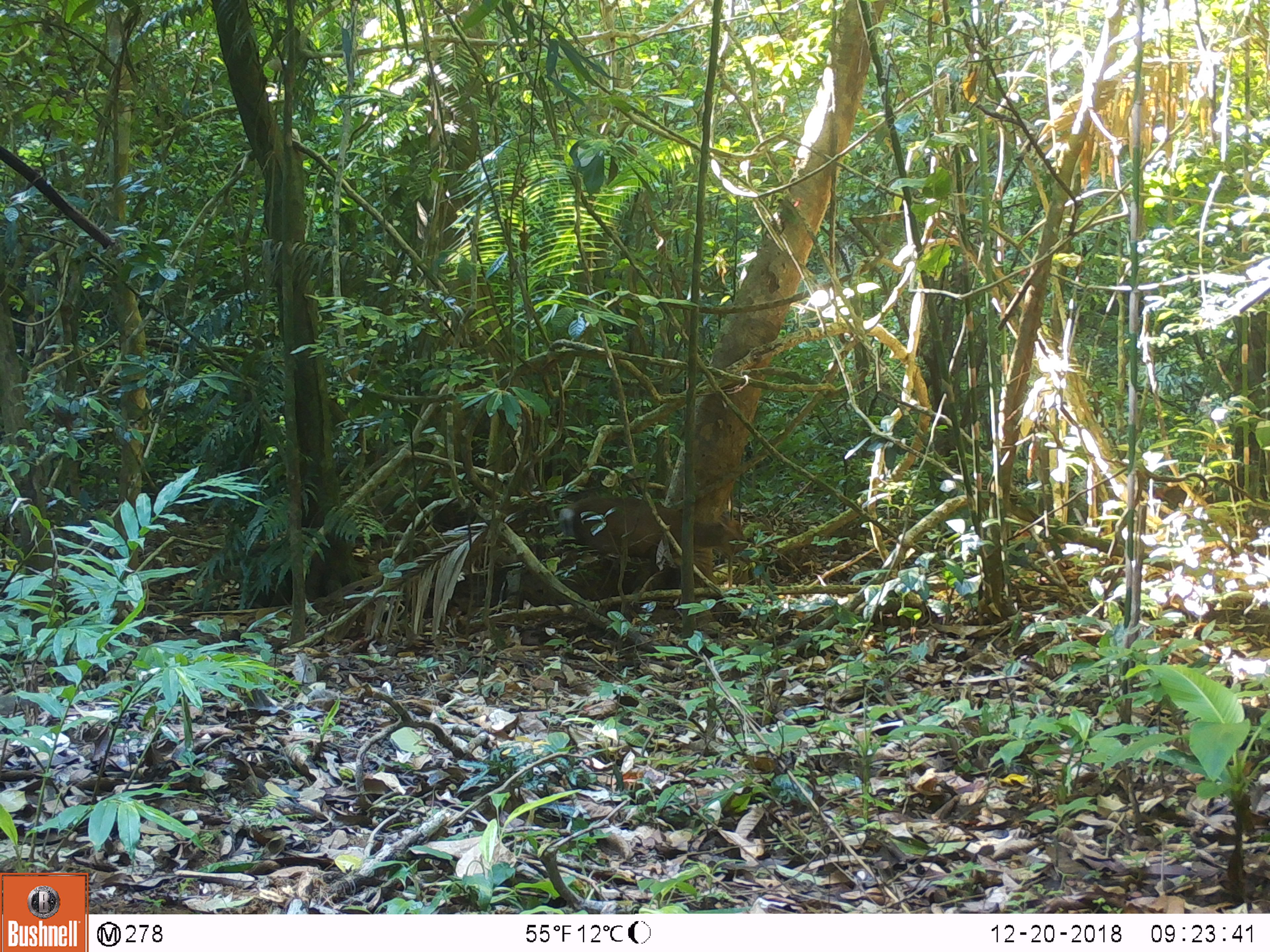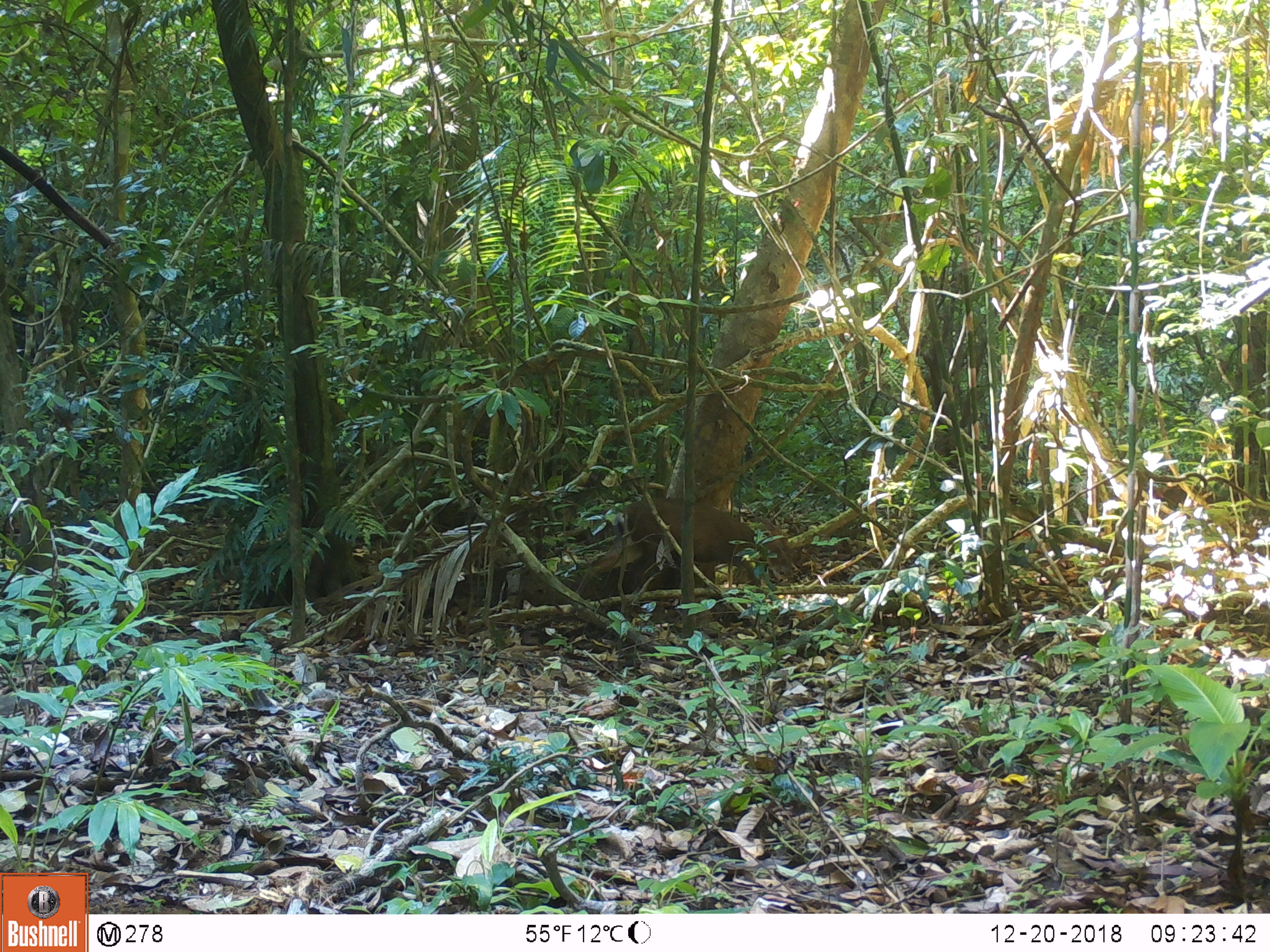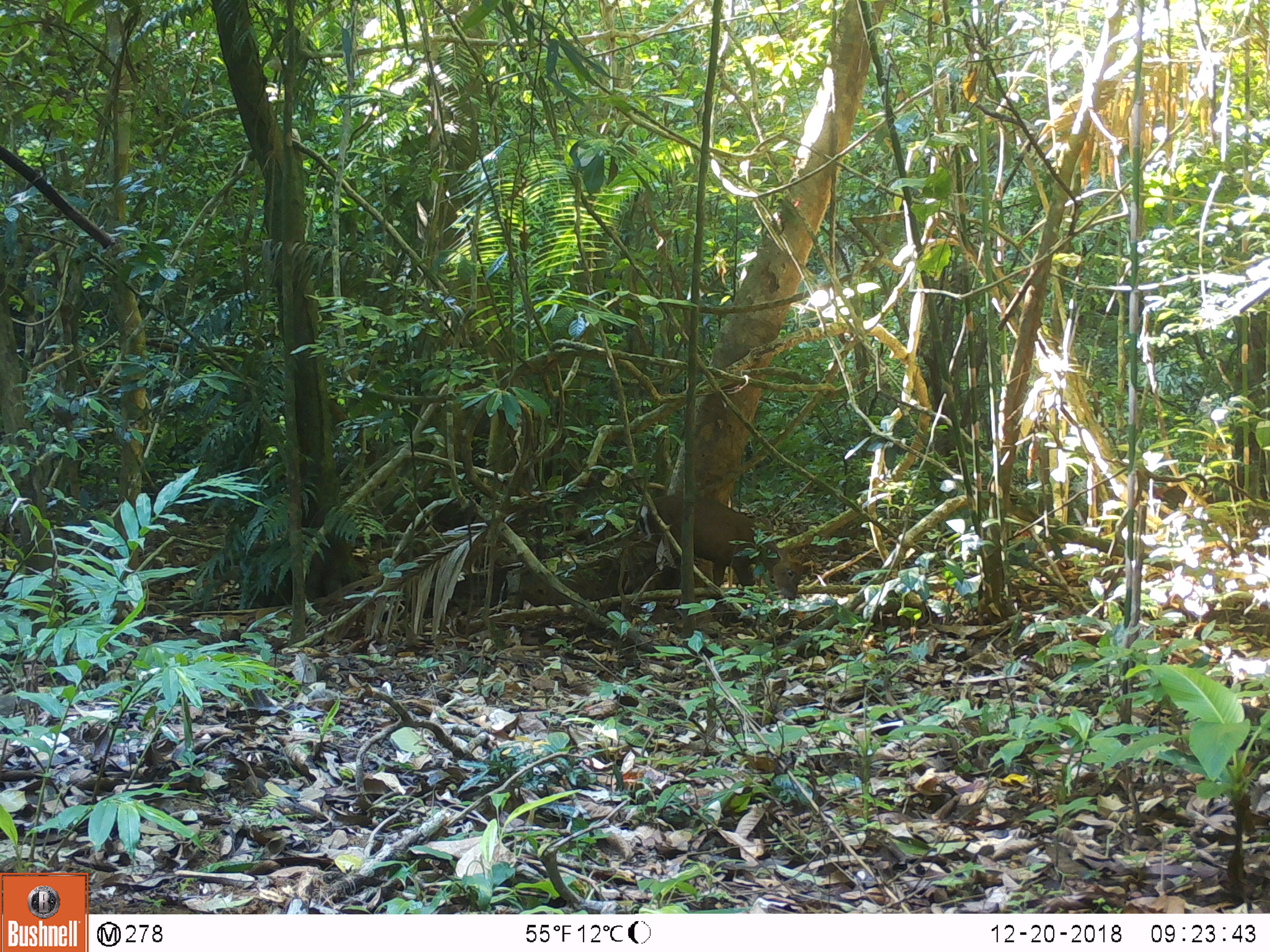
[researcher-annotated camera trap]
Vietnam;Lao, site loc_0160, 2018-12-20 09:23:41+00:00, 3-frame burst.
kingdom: Animalia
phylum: Chordata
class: Mammalia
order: Artiodactyla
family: Cervidae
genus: Muntiacus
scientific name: Muntiacus rooseveltorum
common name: roosevelt's muntjac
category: roosevelts muntjac group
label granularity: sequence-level